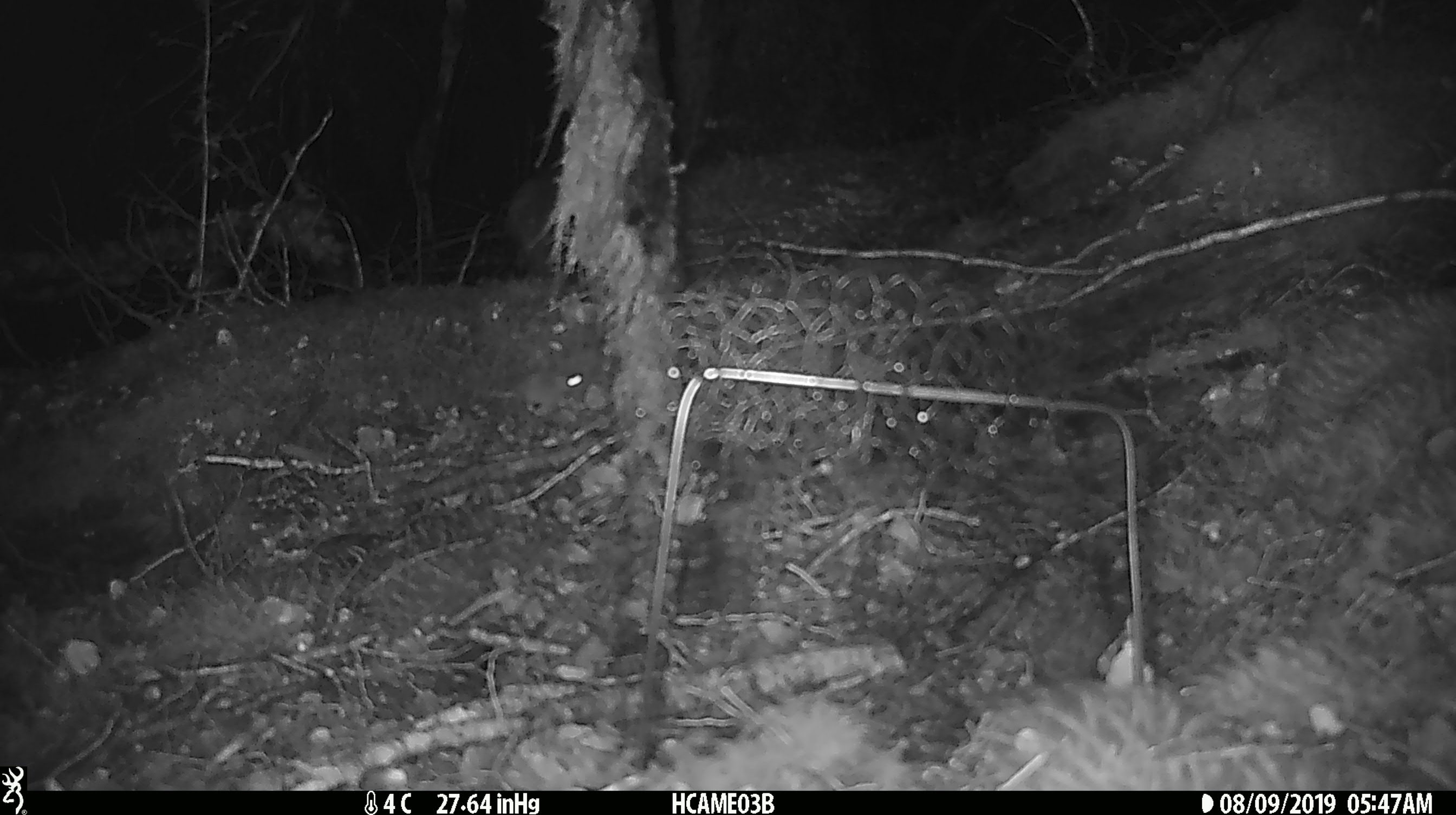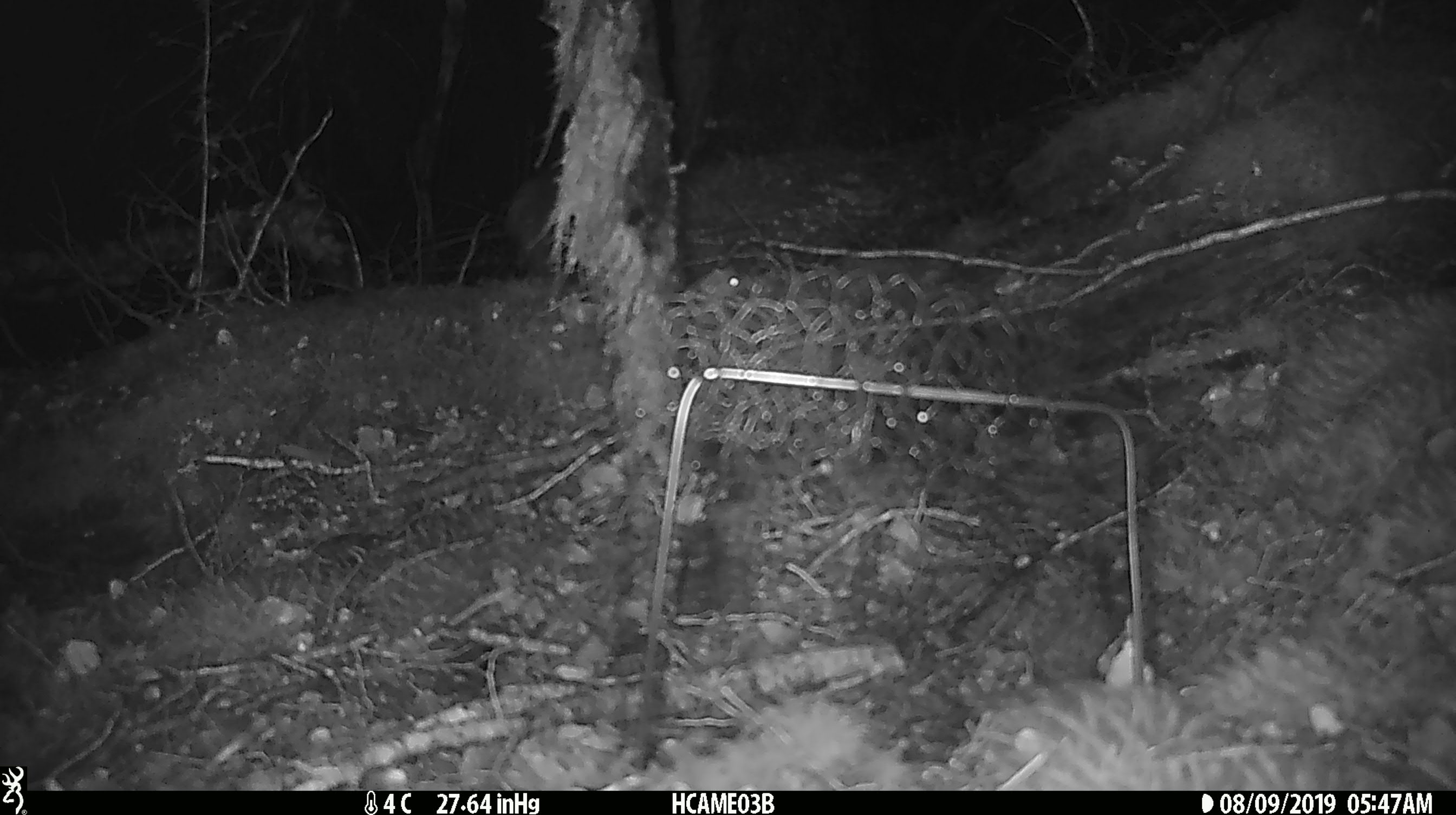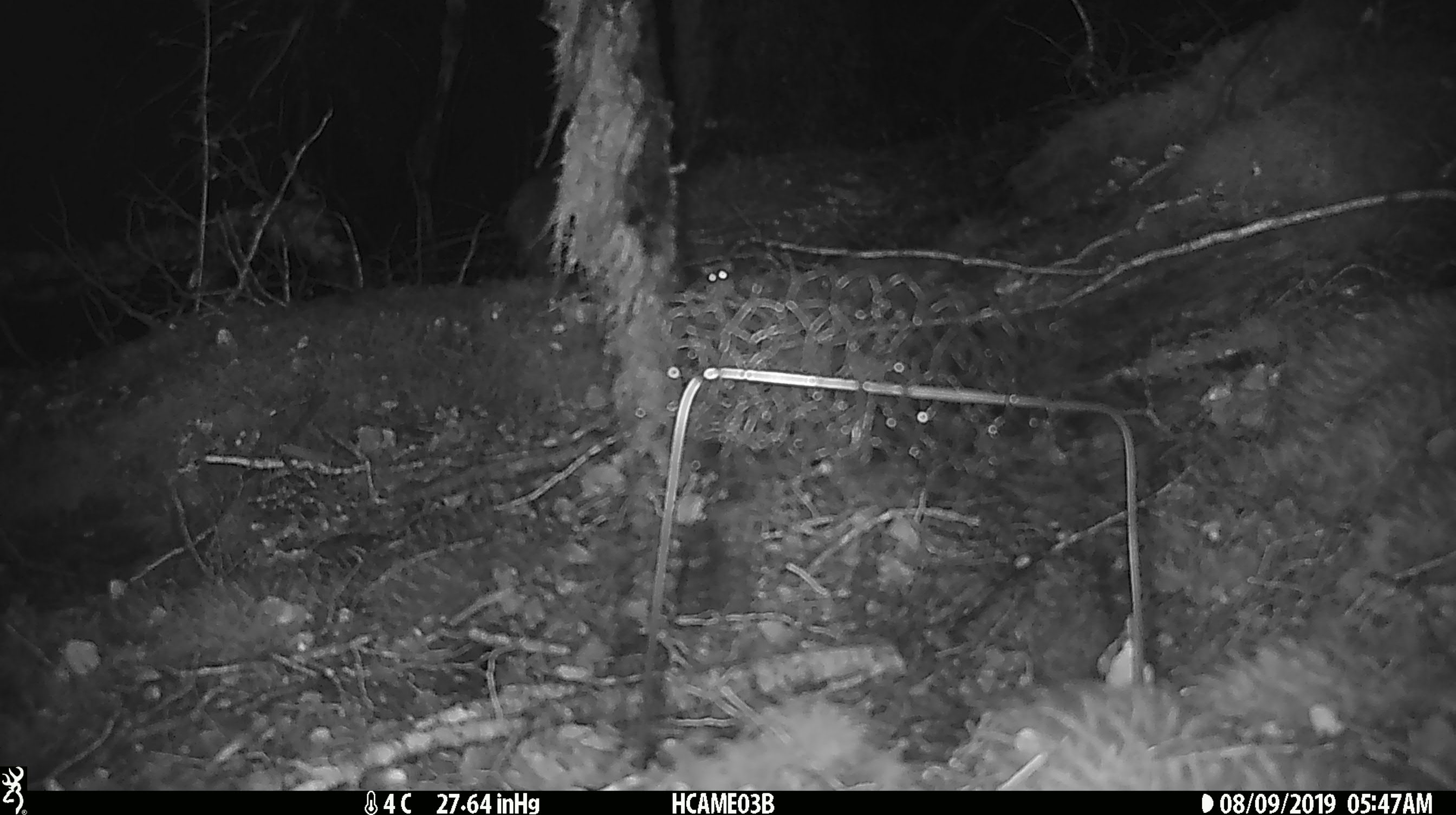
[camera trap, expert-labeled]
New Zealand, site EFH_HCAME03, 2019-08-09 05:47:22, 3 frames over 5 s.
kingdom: Animalia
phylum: Chordata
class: Mammalia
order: Rodentia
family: Muridae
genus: Mus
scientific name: Mus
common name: mouse